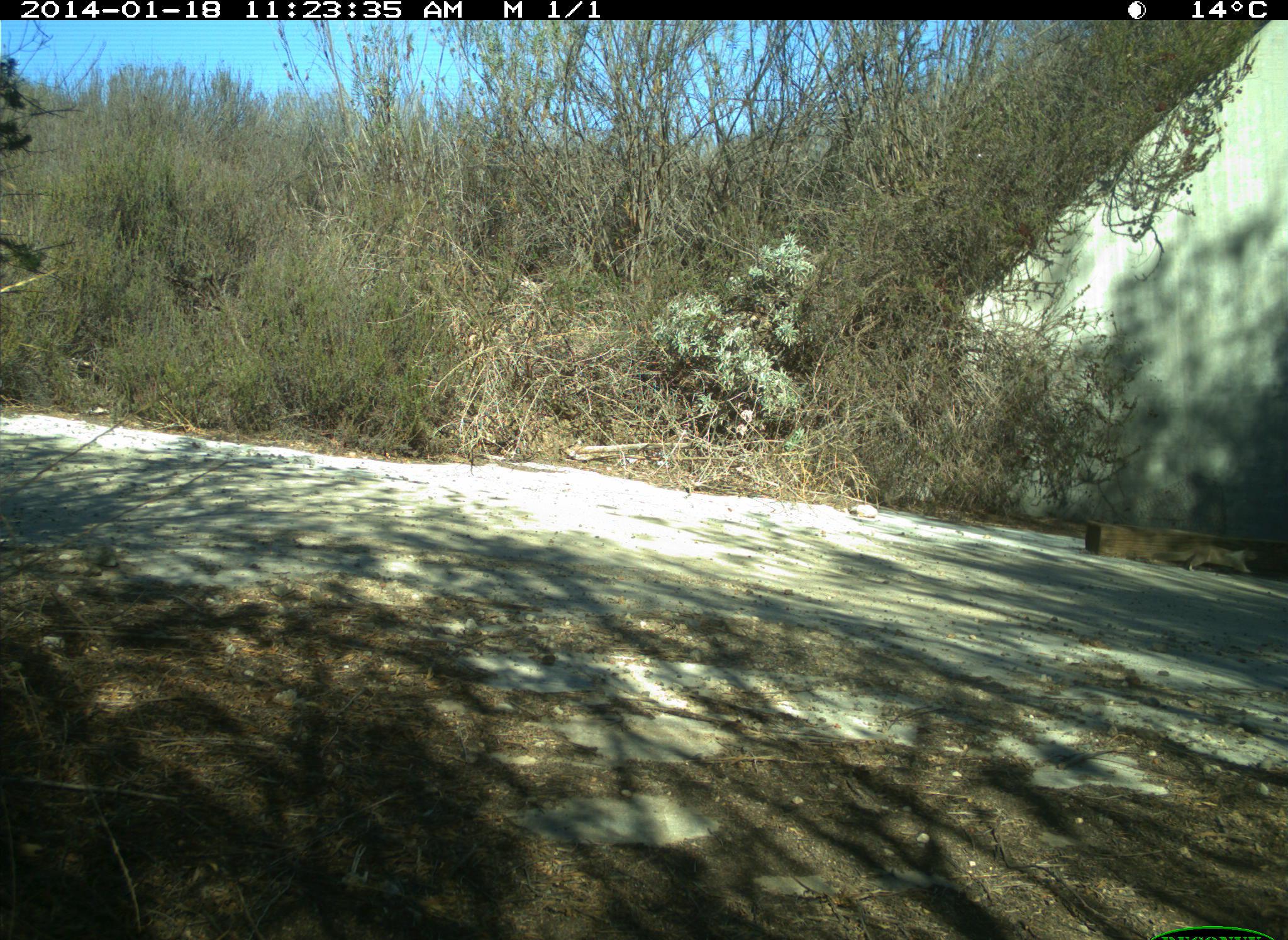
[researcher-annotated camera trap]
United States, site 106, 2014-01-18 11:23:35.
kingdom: Animalia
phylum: Chordata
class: Mammalia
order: Rodentia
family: Sciuridae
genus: Sciurus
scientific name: Sciurus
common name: squirrel